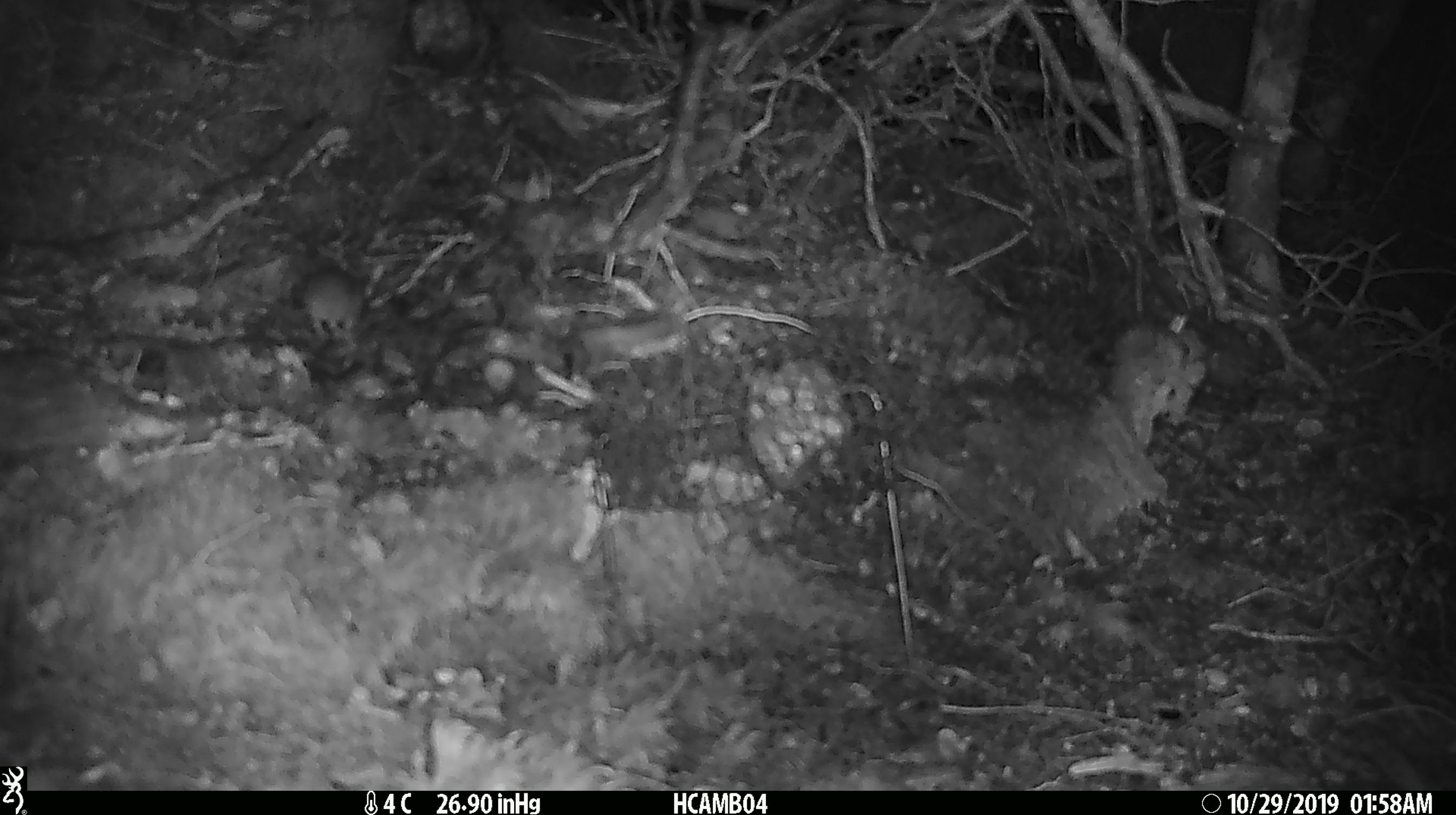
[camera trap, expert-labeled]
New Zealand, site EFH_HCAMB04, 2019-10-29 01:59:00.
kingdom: Animalia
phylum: Chordata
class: Mammalia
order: Rodentia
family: Muridae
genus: Mus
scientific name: Mus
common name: mouse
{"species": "mouse (Mus)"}